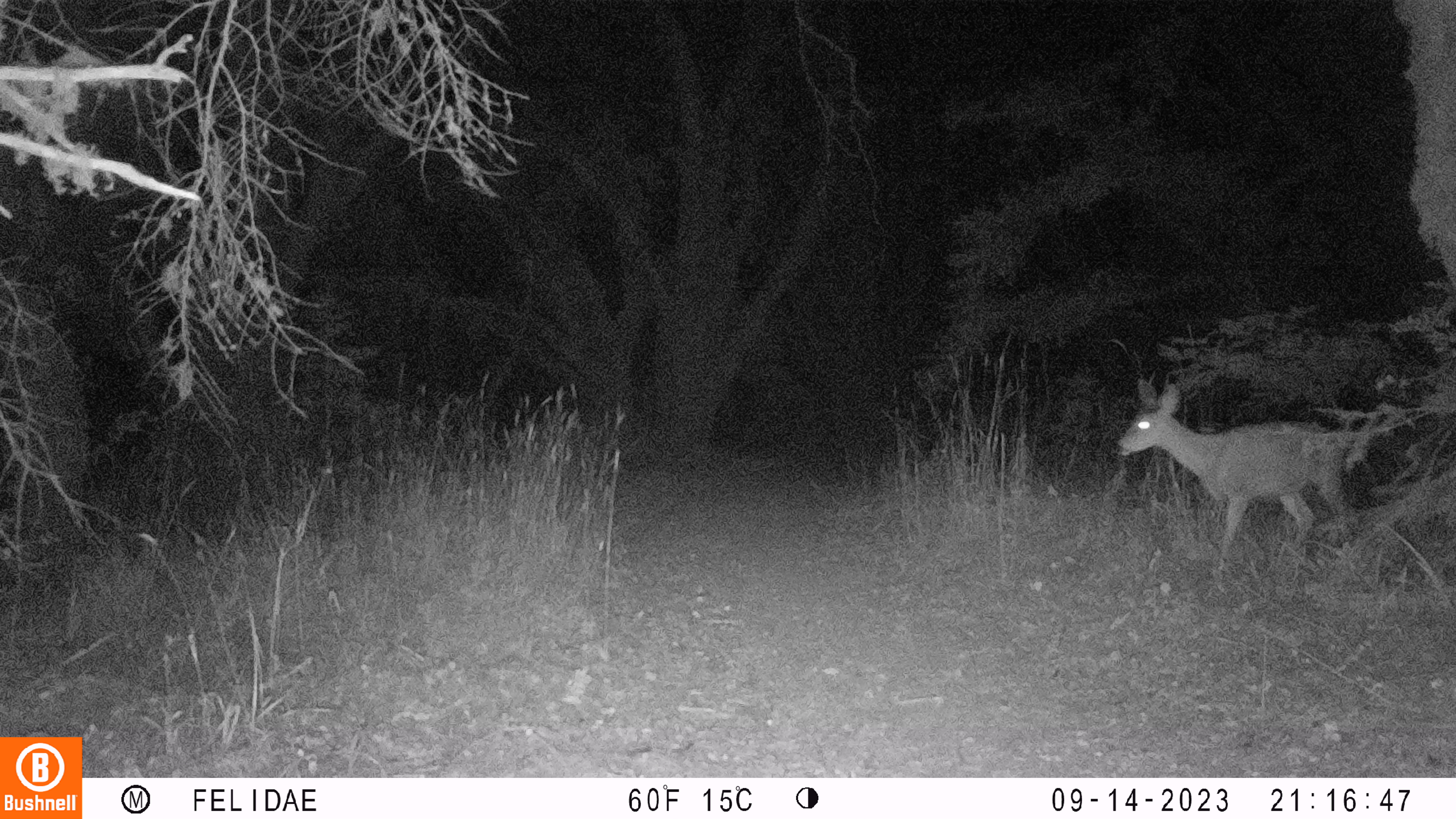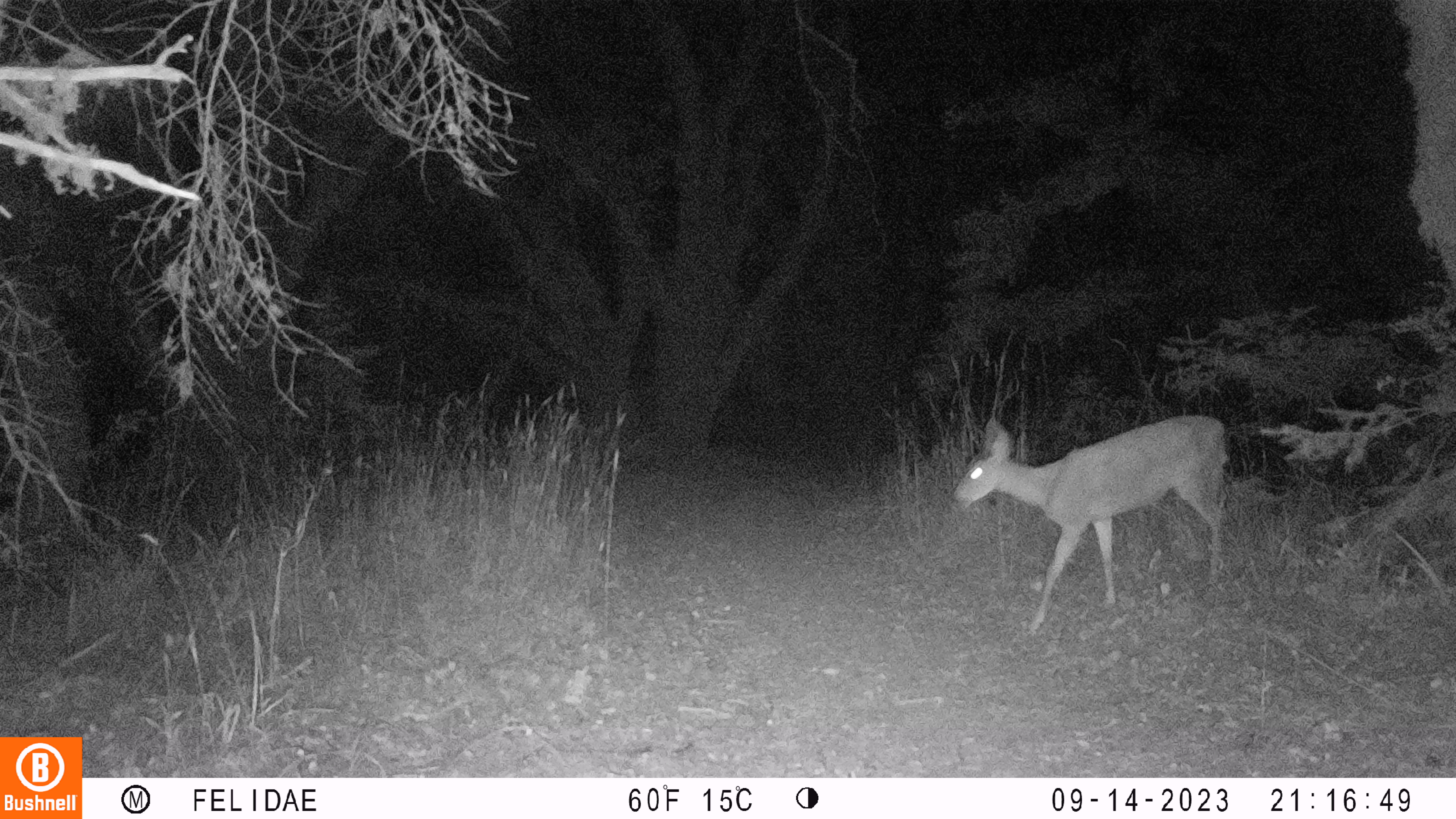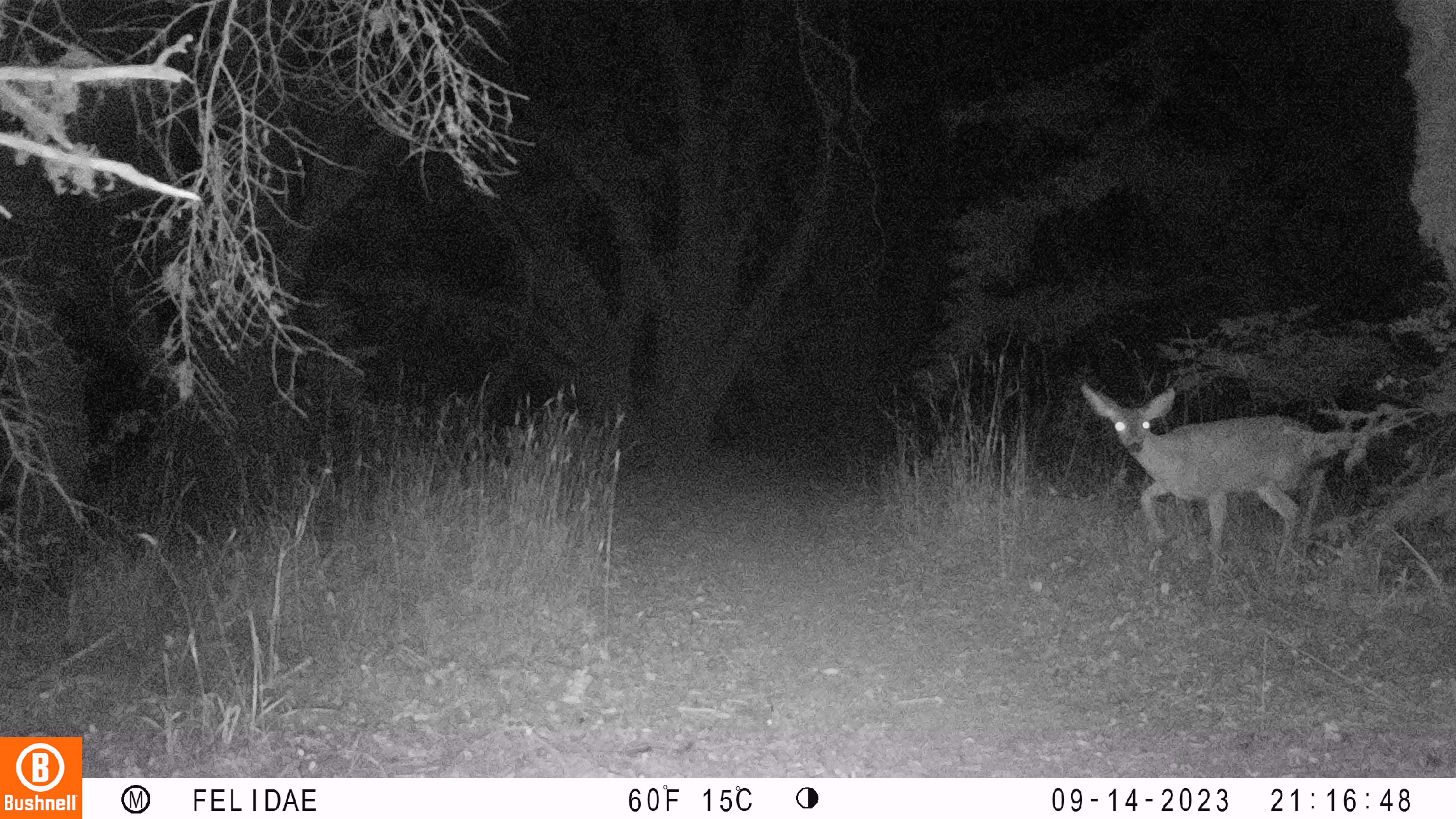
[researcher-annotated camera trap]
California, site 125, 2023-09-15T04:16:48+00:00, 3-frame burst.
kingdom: Animalia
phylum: Chordata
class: Mammalia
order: Artiodactyla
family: Cervidae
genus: Odocoileus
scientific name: Odocoileus hemionus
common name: mule deer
Mule deer (Odocoileus hemionus).